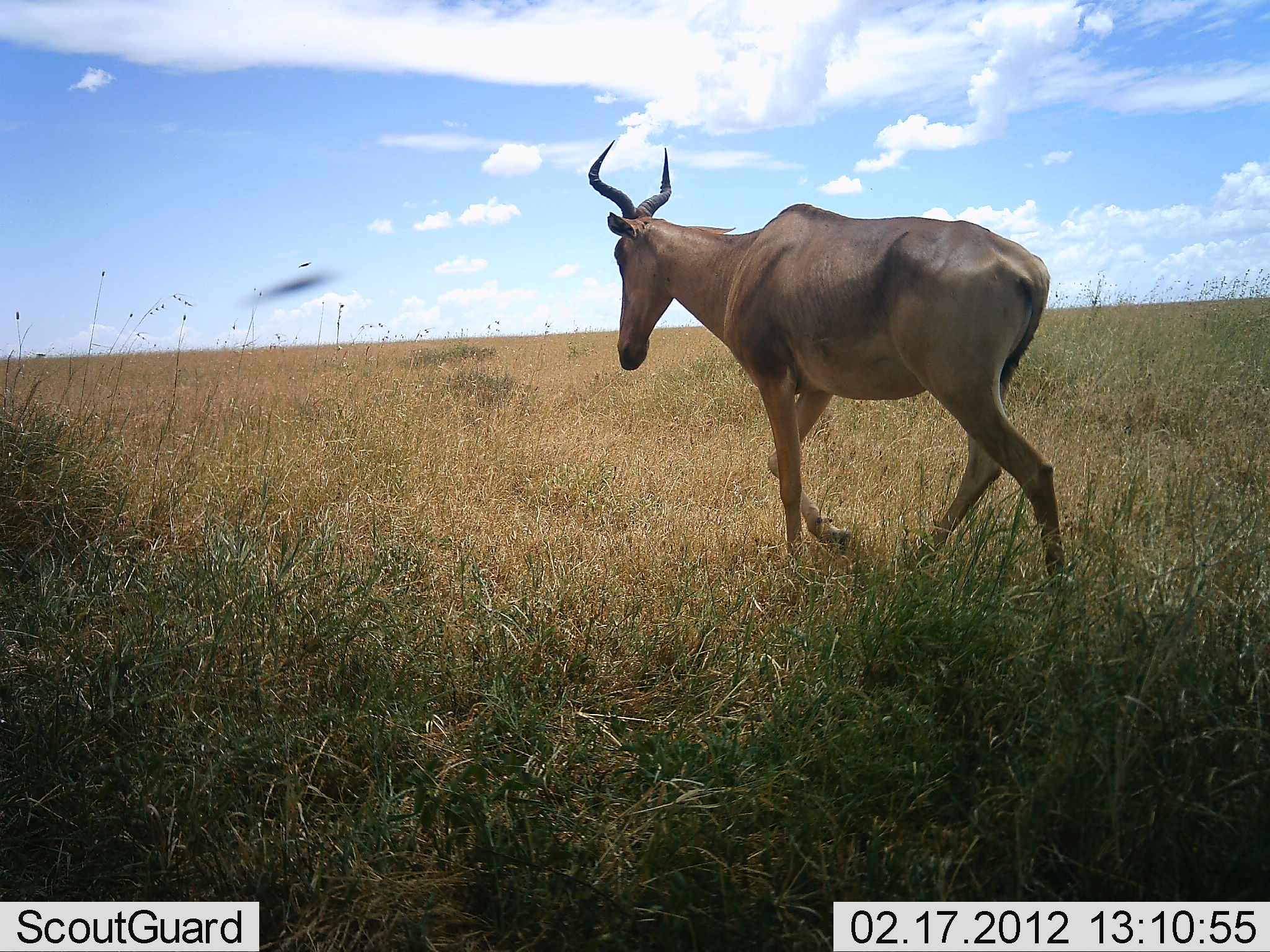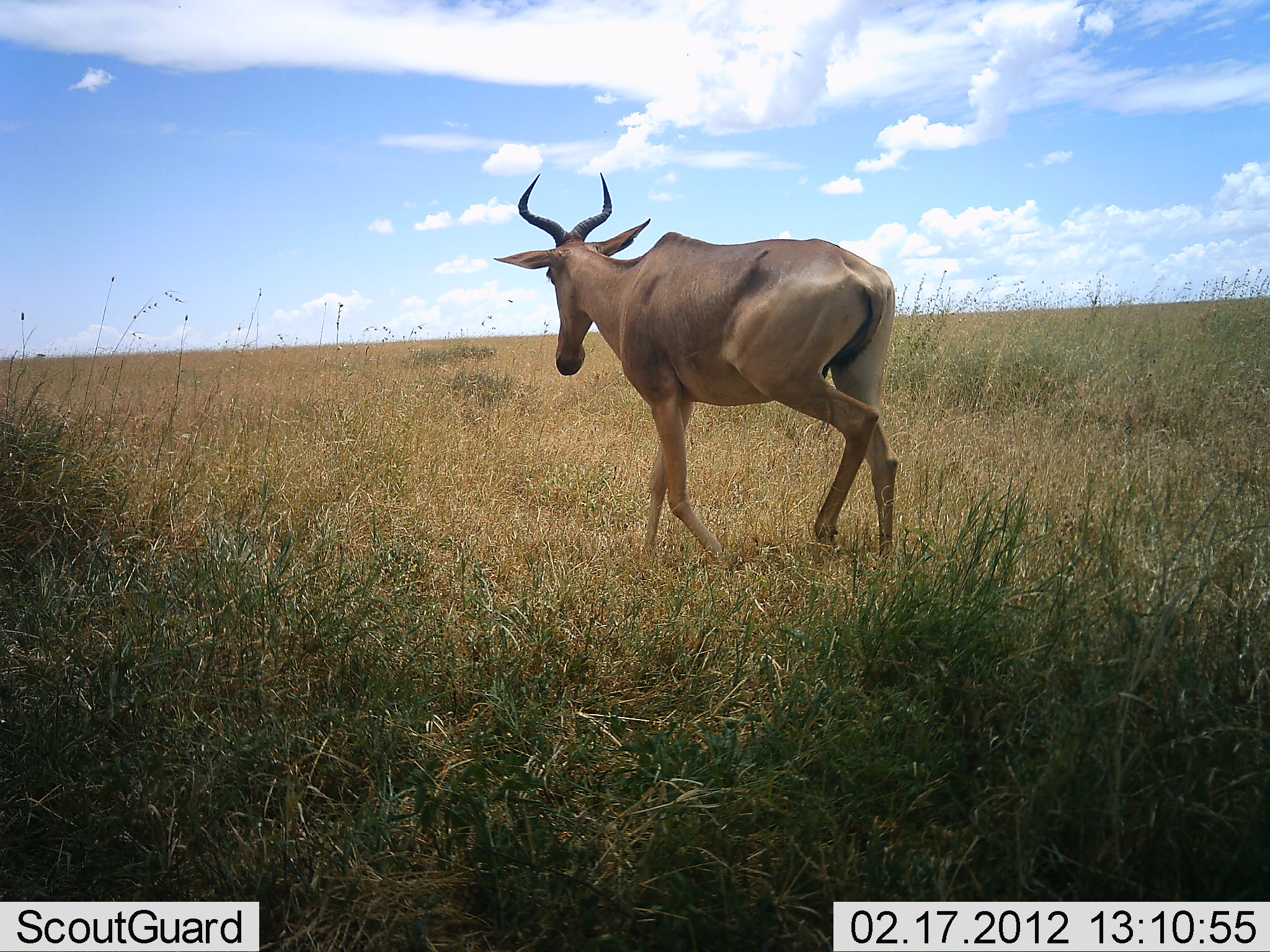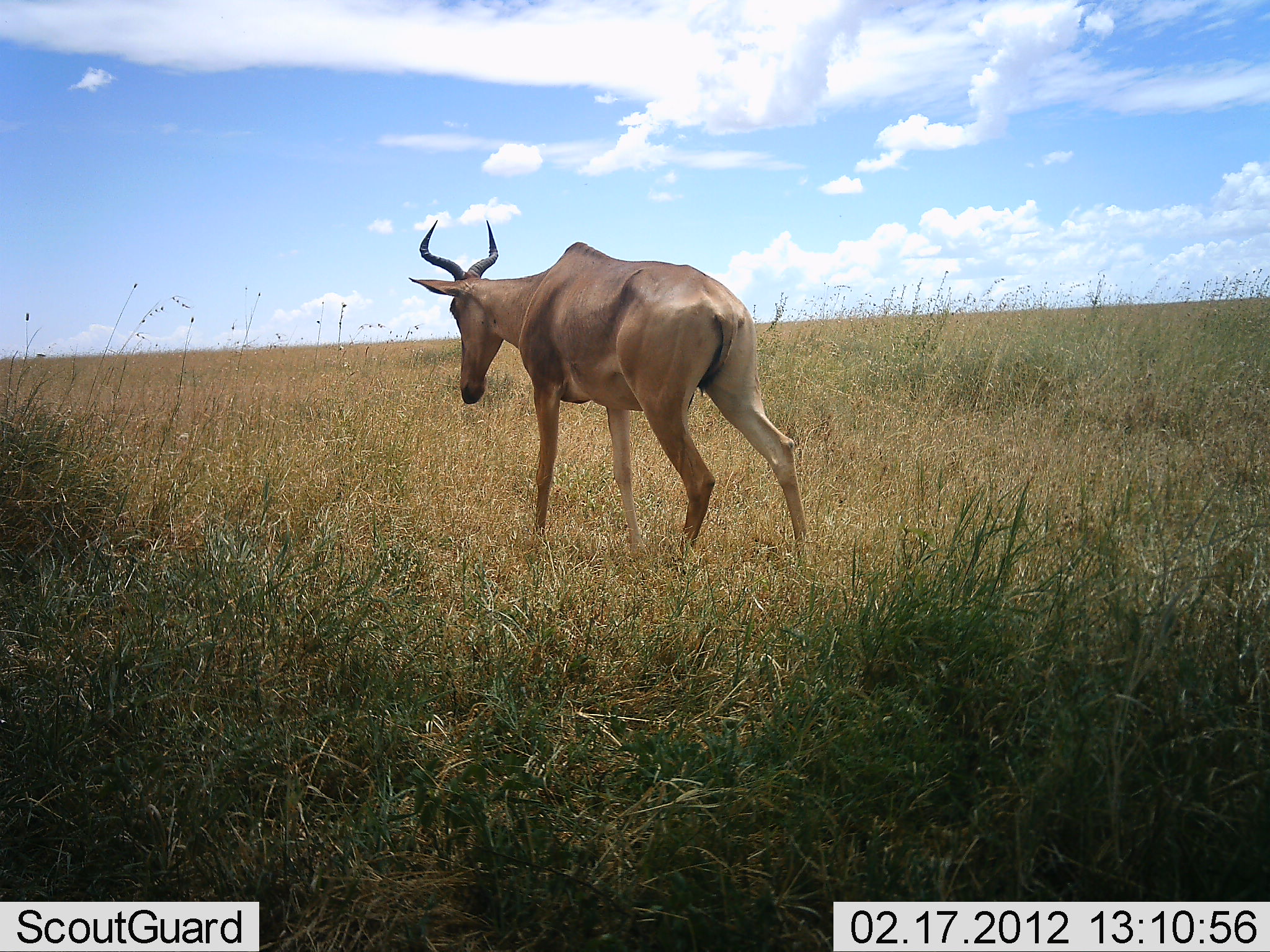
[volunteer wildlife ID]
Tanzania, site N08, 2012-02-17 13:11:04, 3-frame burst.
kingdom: Animalia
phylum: Chordata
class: Mammalia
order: Artiodactyla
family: Bovidae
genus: Alcelaphus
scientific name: Alcelaphus buselaphus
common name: hartebeest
Hartebeest (Alcelaphus buselaphus), count 1. Behavior (volunteer vote fractions): standing 0%, resting 0%, moving 100%, interacting 0%. Young present (vote fraction): 0%. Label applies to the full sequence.